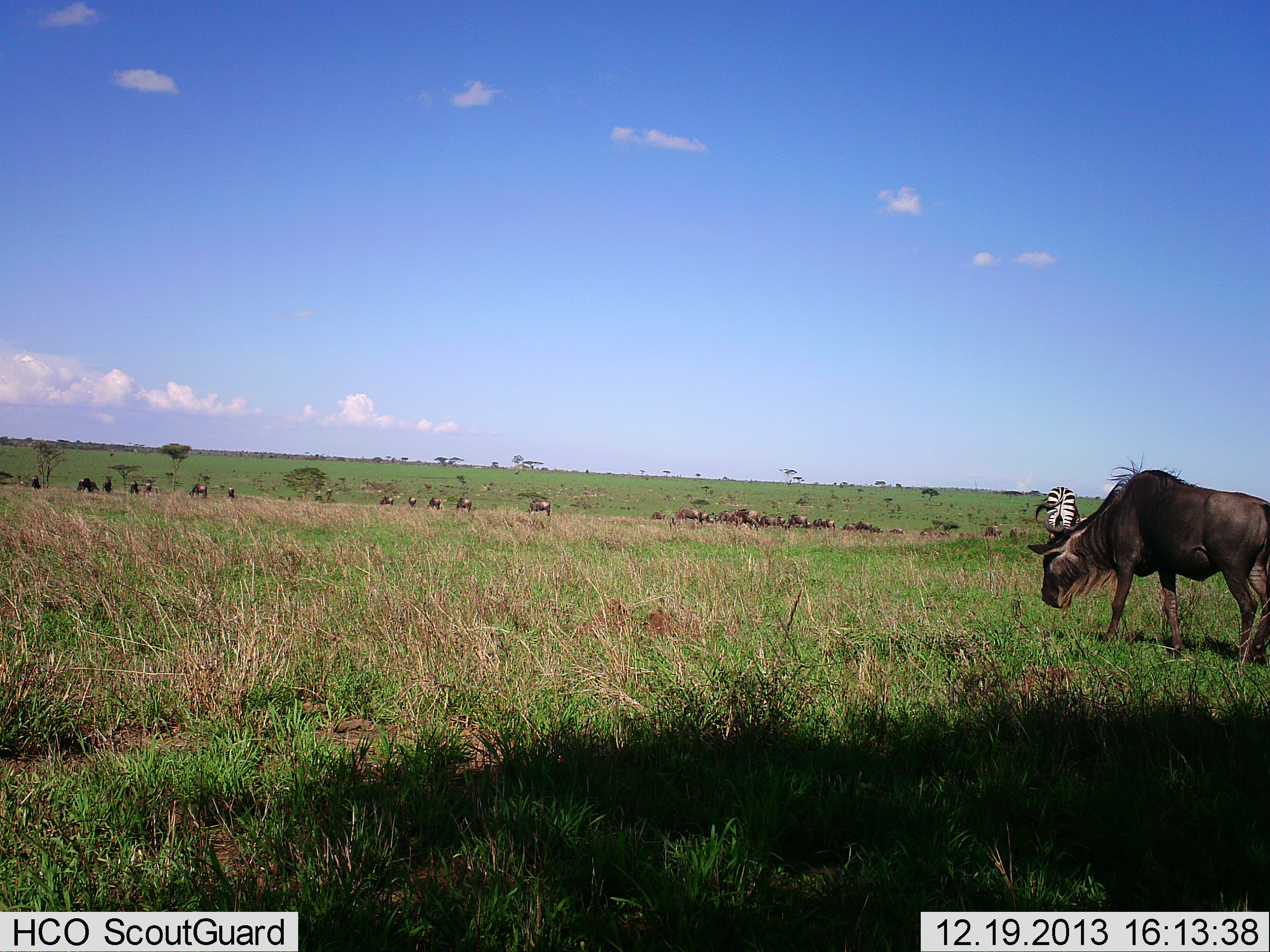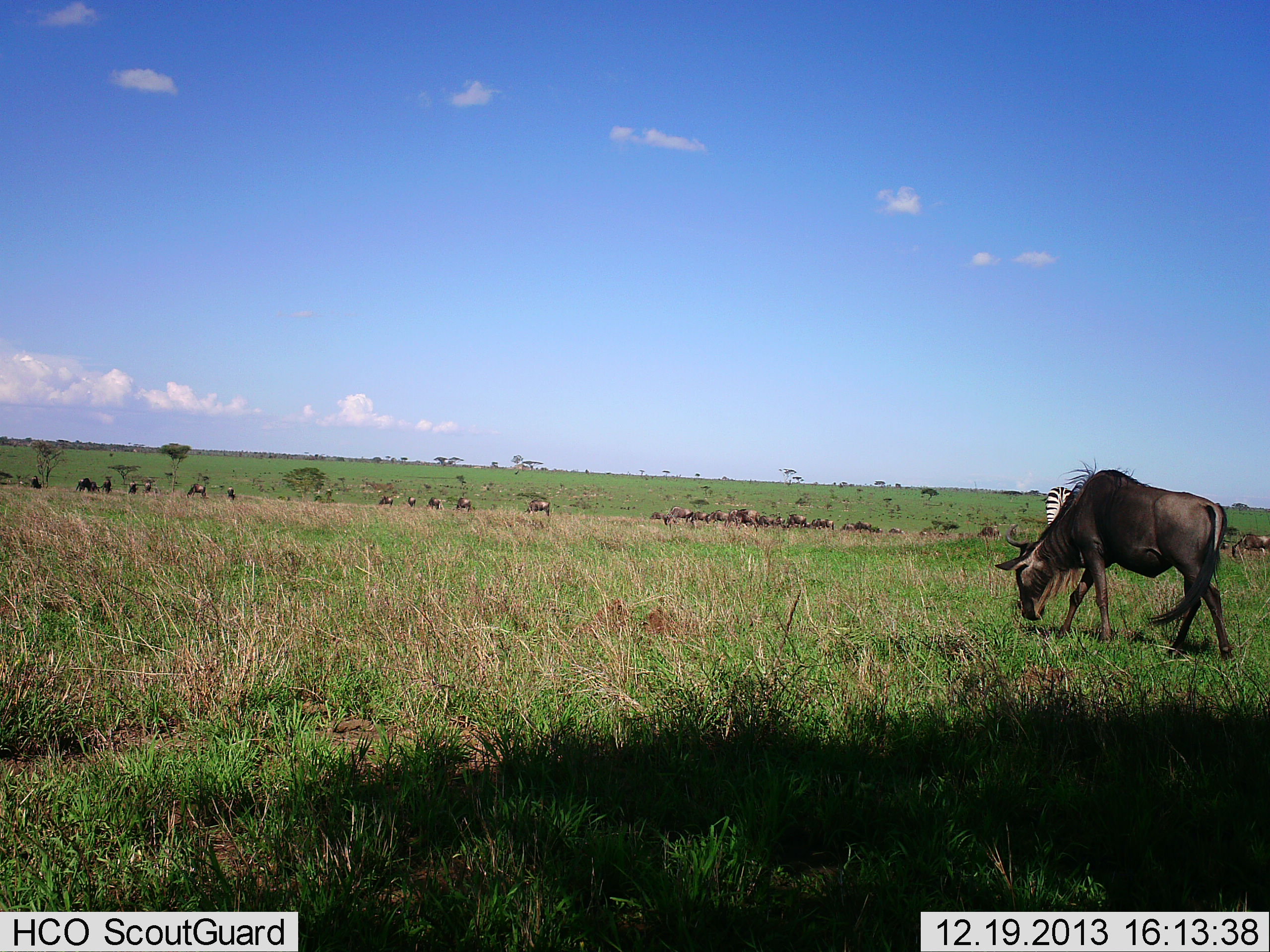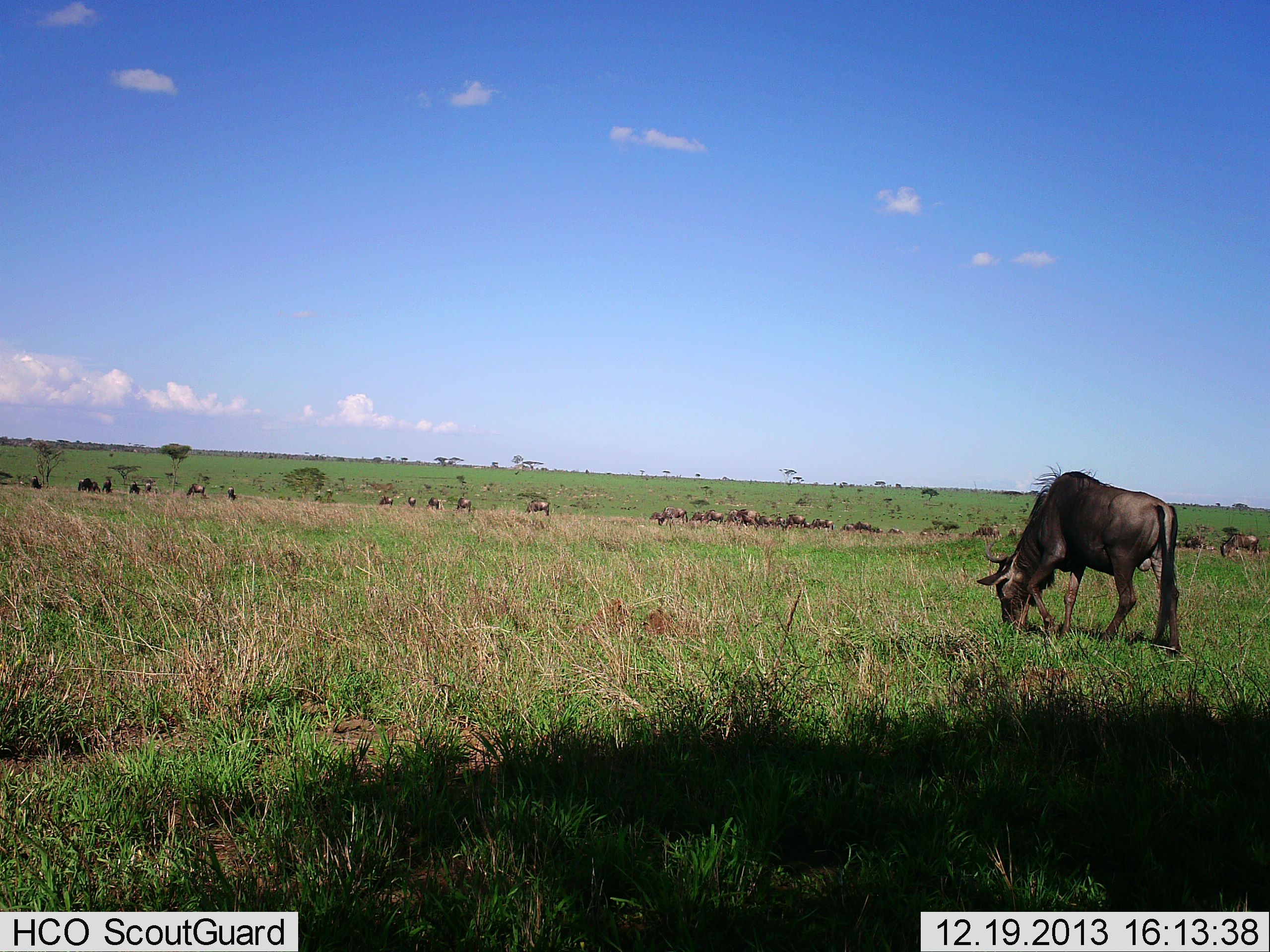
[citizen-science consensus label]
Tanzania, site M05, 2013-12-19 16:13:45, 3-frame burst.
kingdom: Animalia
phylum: Chordata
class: Mammalia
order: Artiodactyla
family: Bovidae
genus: Connochaetes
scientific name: Connochaetes taurinus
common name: blue wildebeest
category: wildebeest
Wildebeest (blue wildebeest) (Connochaetes taurinus), count 11-50. Behavior (volunteer vote fractions): standing 46%, resting 0%, moving 38%, interacting 0%. Young present (vote fraction): 0%. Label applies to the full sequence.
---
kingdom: Animalia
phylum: Chordata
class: Mammalia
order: Perissodactyla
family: Equidae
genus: Equus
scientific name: Equus quagga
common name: plains zebra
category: zebra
Zebra (plains zebra) (Equus quagga), count 1. Behavior (volunteer vote fractions): standing 30%, resting 0%, moving 0%, interacting 0%. Young present (vote fraction): 0%. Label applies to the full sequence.